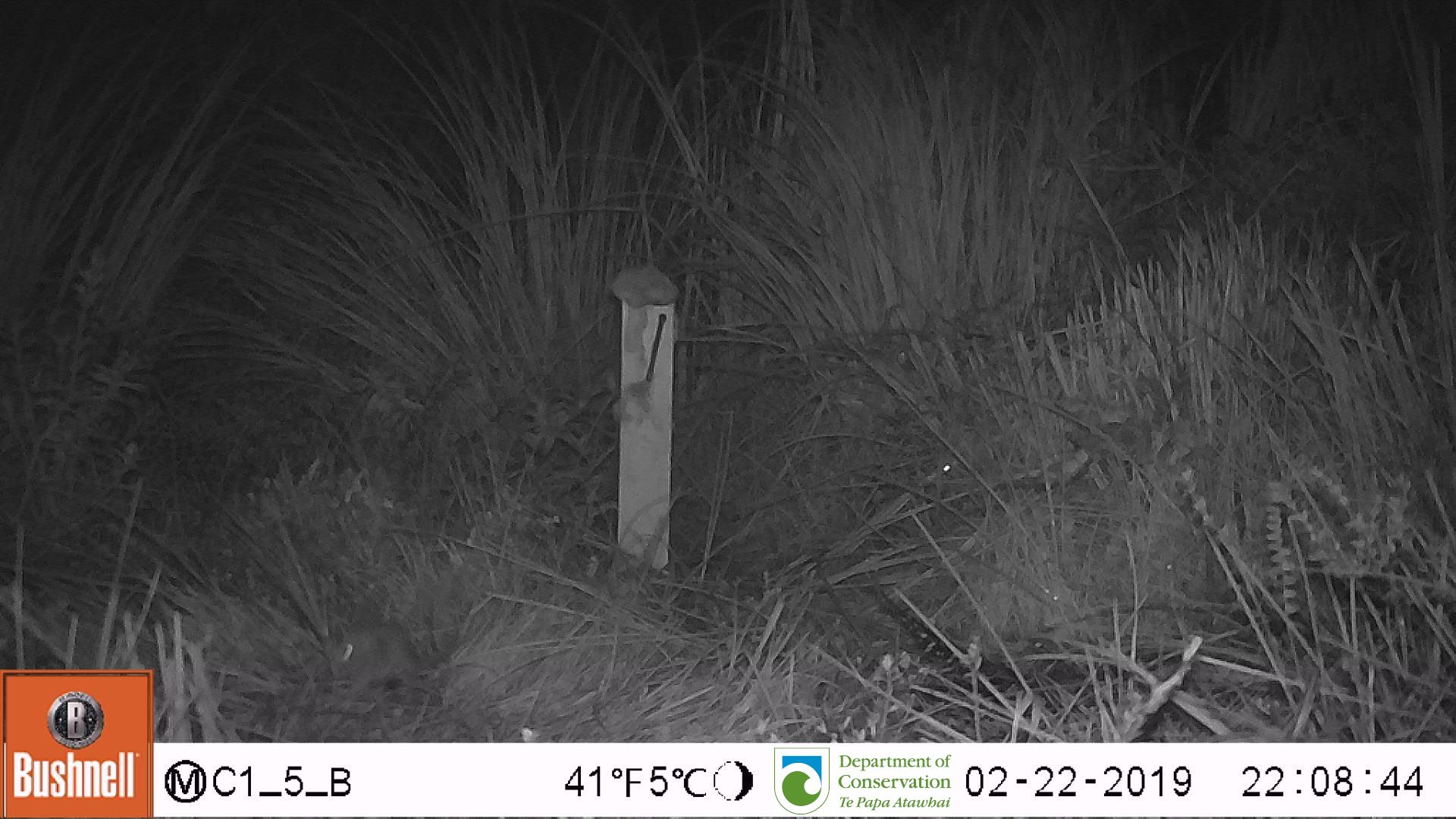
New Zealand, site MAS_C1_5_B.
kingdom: Animalia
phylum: Chordata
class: Mammalia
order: Rodentia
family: Muridae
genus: Mus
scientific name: Mus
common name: mouse